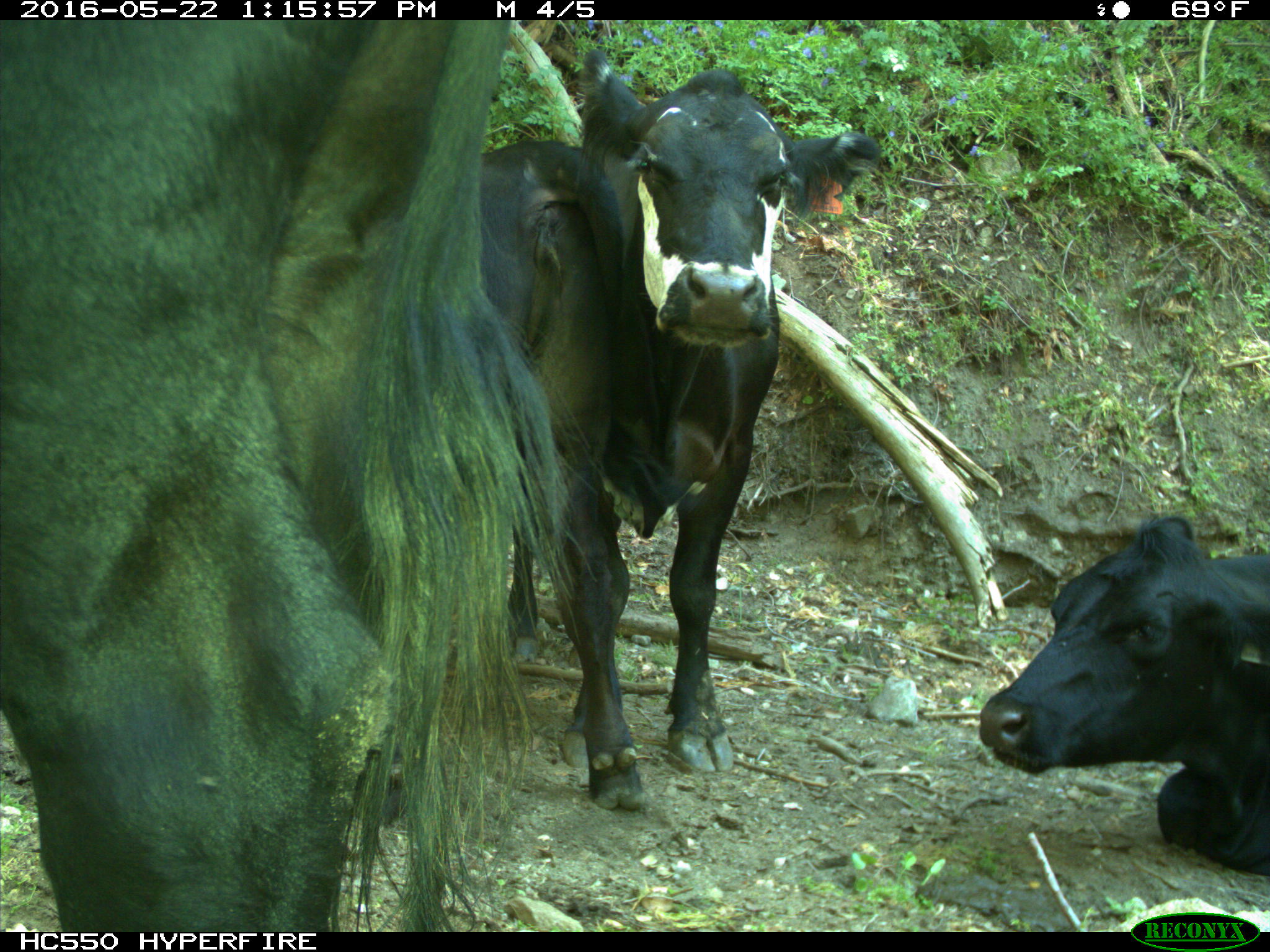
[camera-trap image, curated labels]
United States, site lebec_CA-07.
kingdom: Animalia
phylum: Chordata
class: Mammalia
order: Artiodactyla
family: Bovidae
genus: Bos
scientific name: Bos taurus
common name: domestic cow